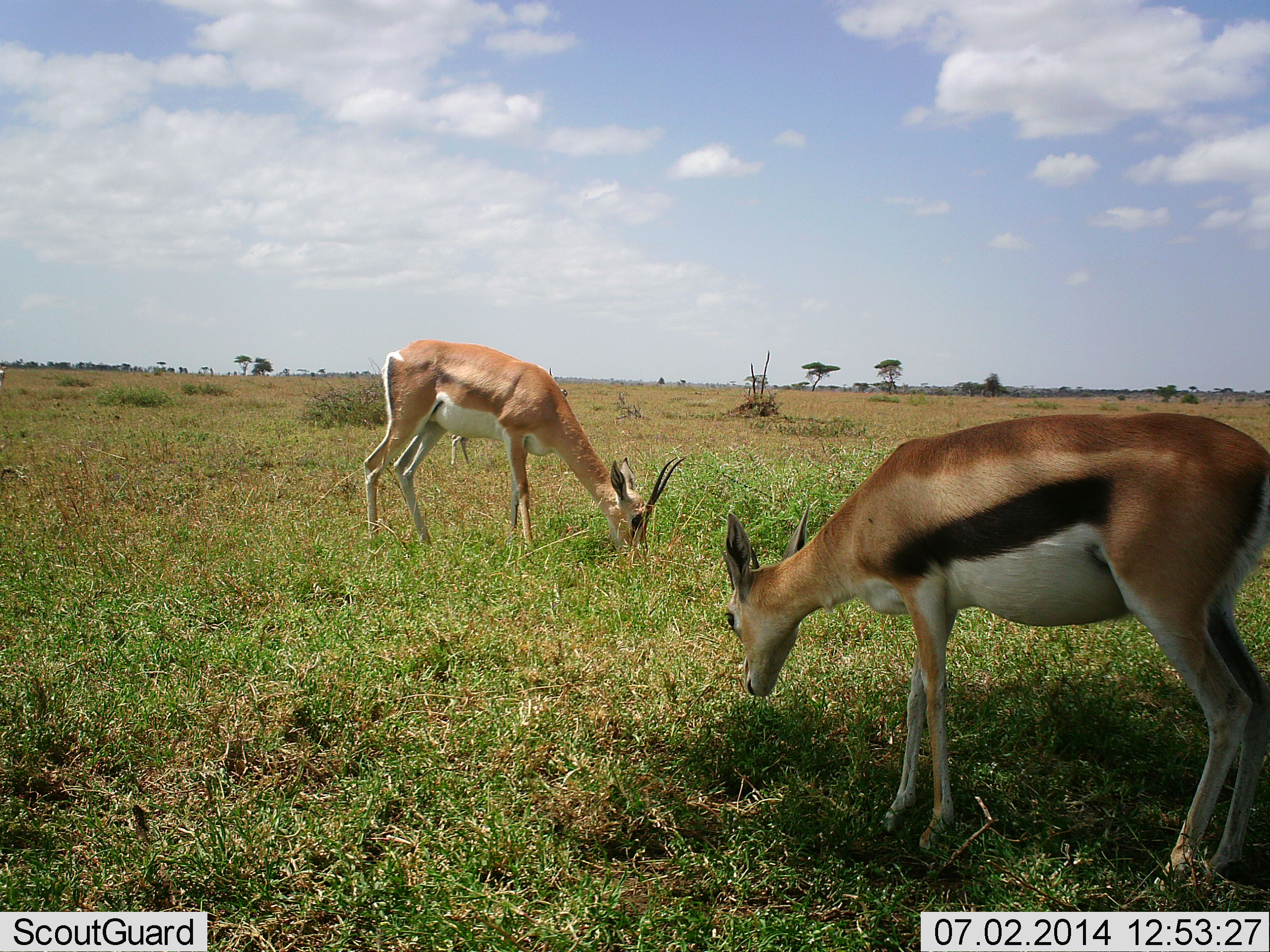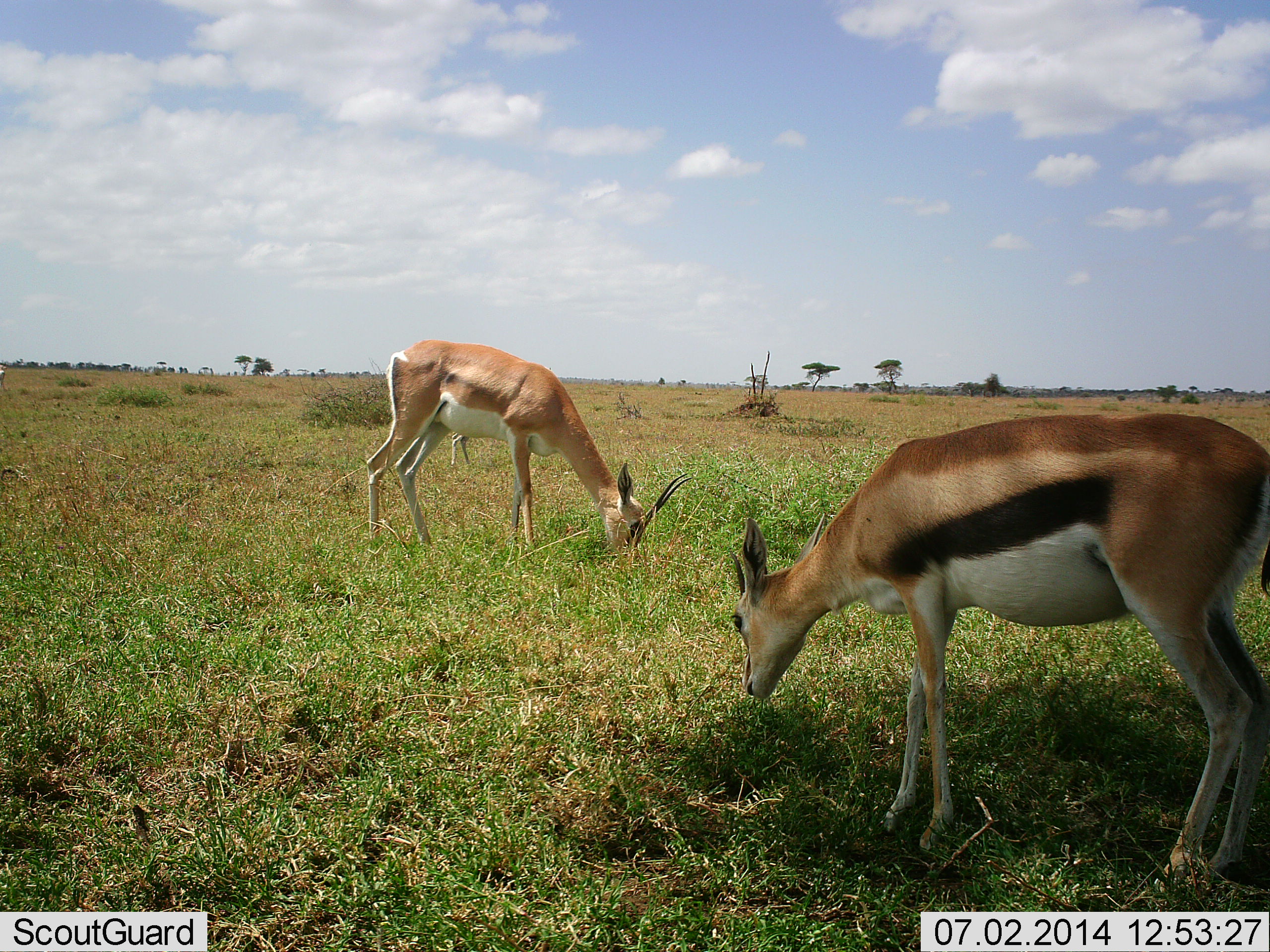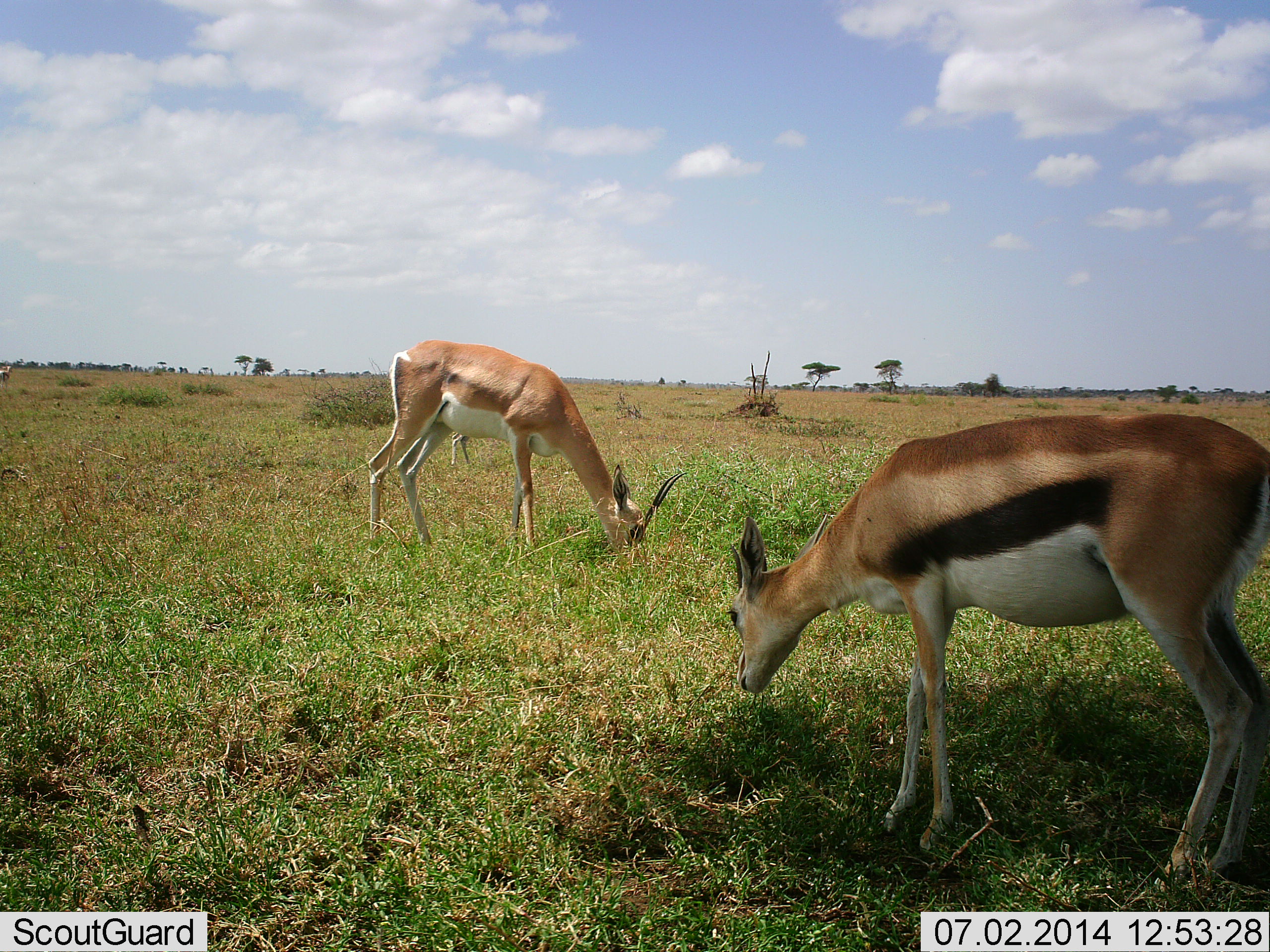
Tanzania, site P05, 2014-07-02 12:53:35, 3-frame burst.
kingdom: Animalia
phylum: Chordata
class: Mammalia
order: Artiodactyla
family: Bovidae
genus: Nanger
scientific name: Nanger granti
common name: grant's gazelle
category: gazellegrants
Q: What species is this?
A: Gazellegrants (grant's gazelle) (Nanger granti).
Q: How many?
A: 1.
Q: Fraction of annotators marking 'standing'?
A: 9%.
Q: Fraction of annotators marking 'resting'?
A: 0%.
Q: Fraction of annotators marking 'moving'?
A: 0%.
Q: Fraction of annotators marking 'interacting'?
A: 0%.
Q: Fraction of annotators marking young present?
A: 0%.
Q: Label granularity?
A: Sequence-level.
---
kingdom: Animalia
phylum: Chordata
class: Mammalia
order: Artiodactyla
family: Bovidae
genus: Eudorcas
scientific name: Eudorcas thomsonii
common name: thomson's gazelle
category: gazellethomsons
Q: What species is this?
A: Gazellethomsons (thomson's gazelle) (Eudorcas thomsonii).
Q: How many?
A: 2.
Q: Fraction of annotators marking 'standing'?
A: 0%.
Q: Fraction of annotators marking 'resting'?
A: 0%.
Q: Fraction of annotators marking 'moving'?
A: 0%.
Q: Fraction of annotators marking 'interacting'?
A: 0%.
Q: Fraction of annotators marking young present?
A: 0%.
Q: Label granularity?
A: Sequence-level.